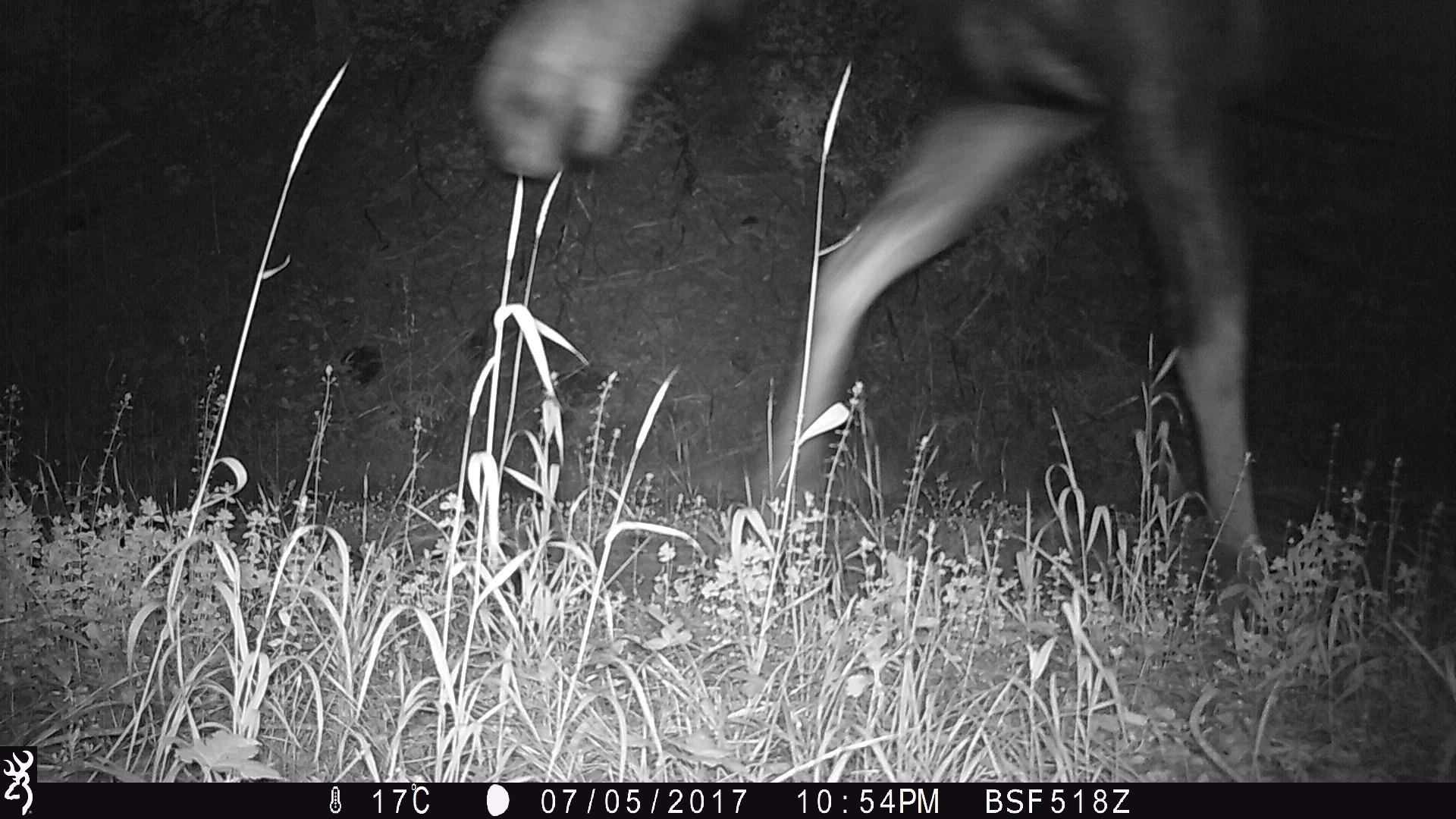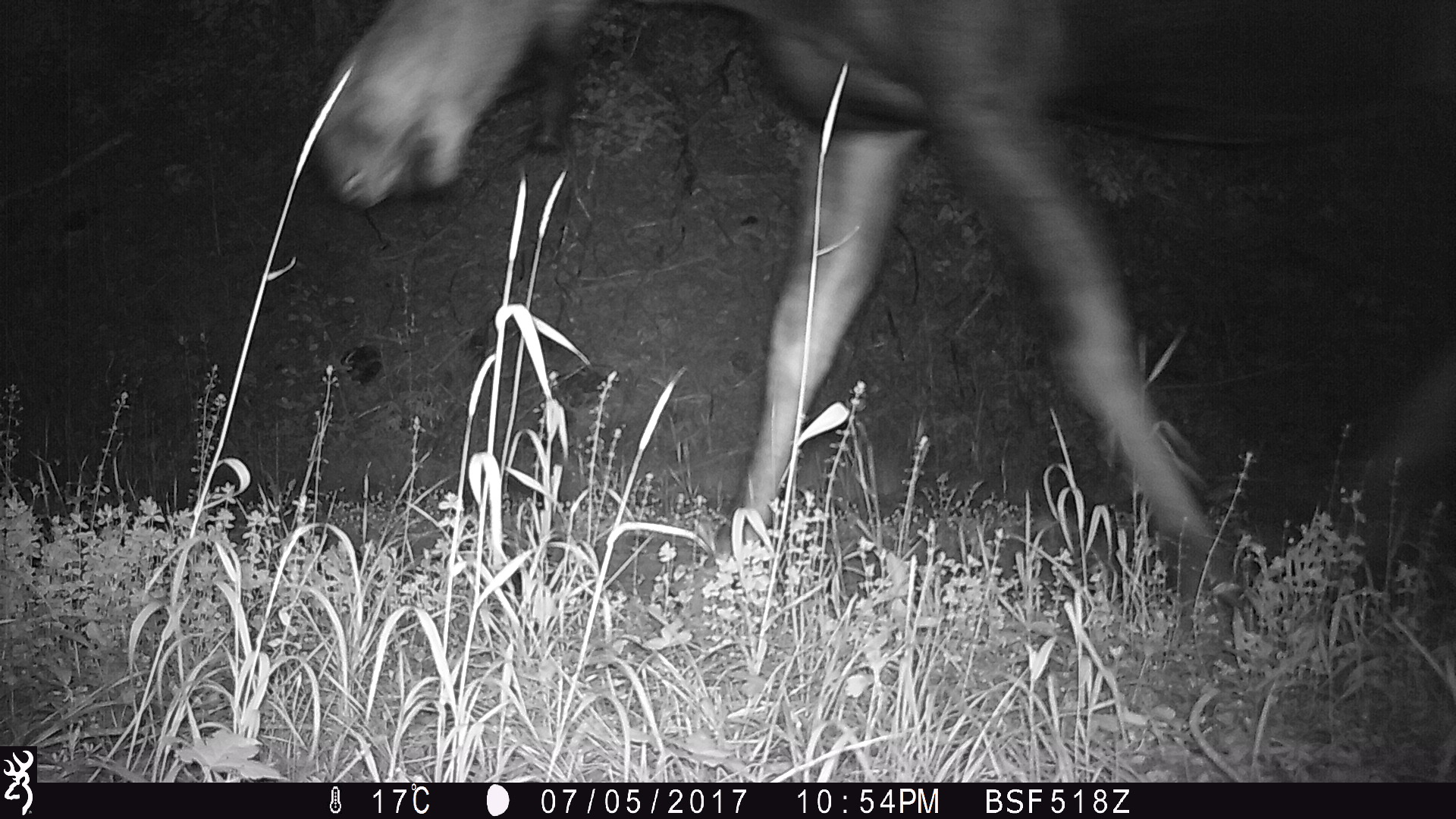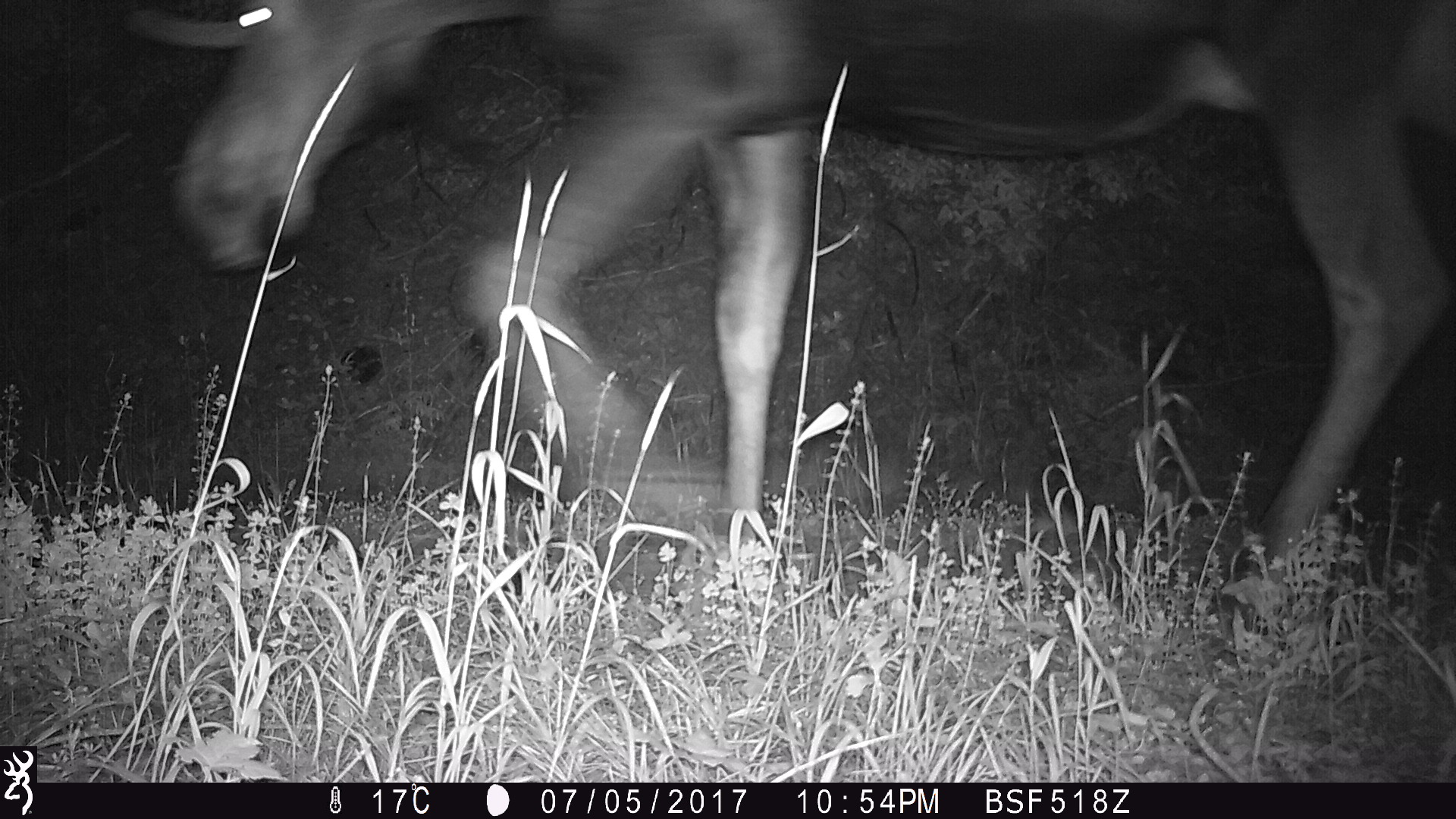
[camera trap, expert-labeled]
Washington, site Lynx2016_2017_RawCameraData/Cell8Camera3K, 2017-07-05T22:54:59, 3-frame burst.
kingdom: Animalia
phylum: Chordata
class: Mammalia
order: Artiodactyla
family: Cervidae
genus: Alces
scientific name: Alces alces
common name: moose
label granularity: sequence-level